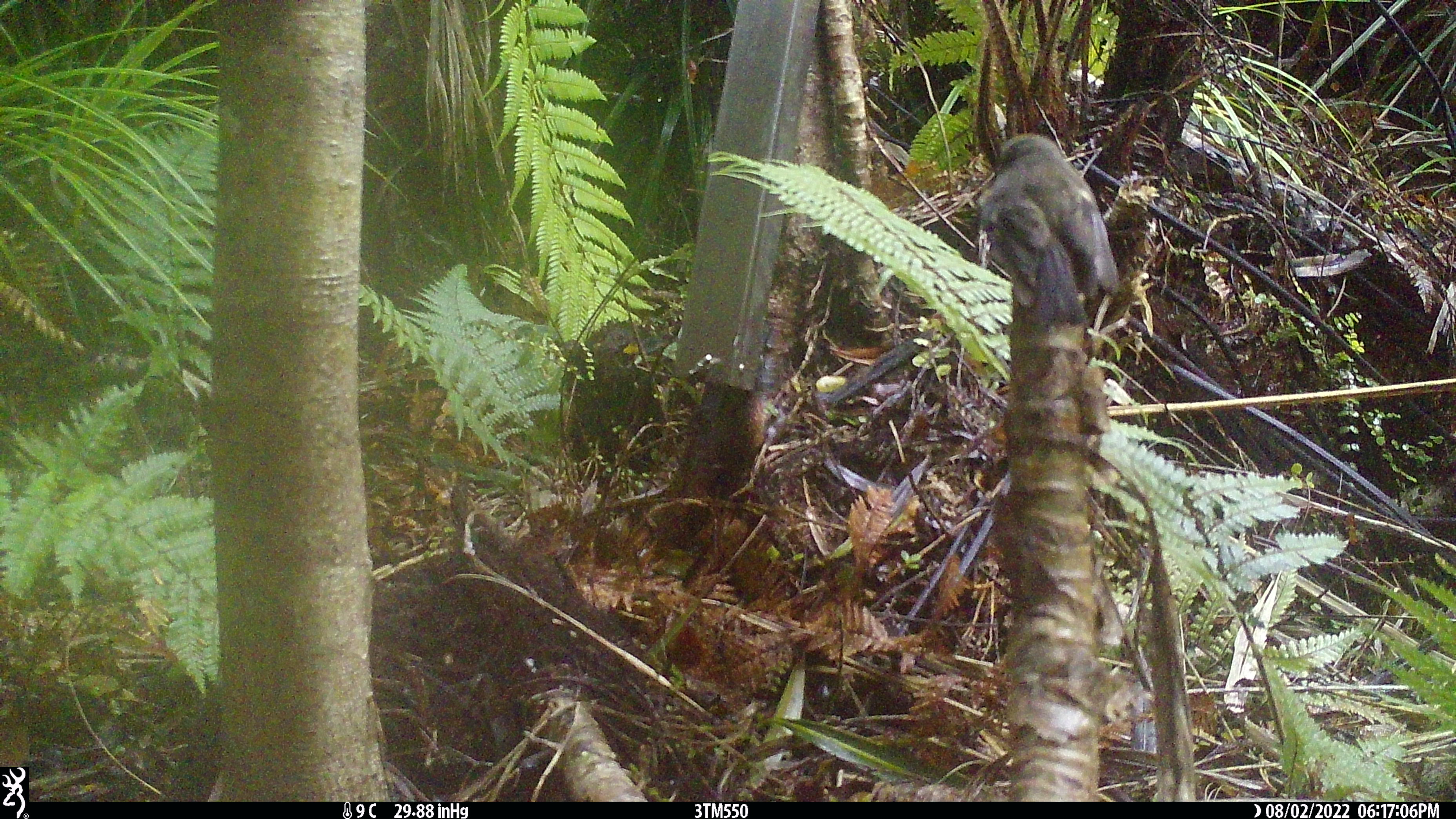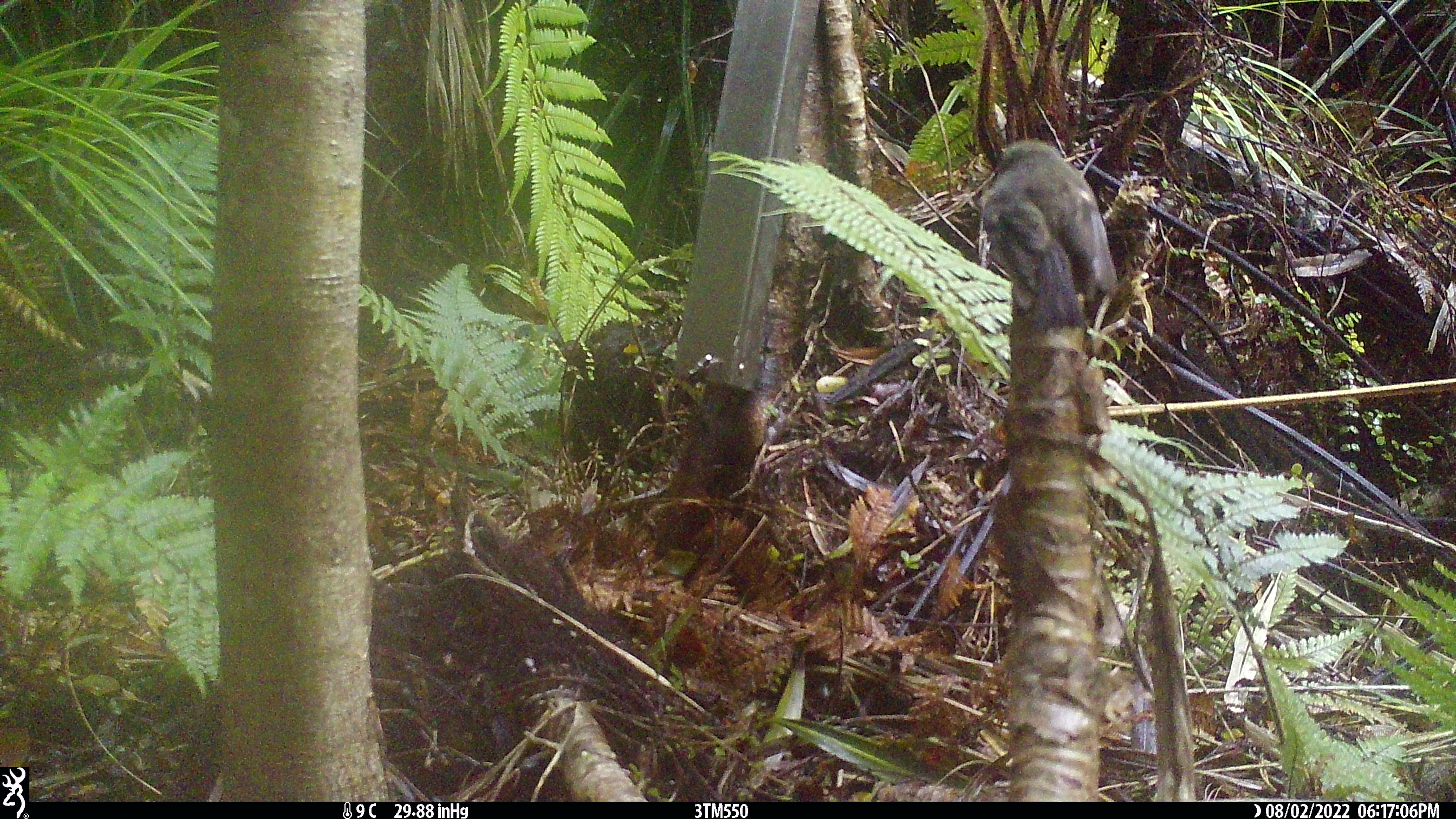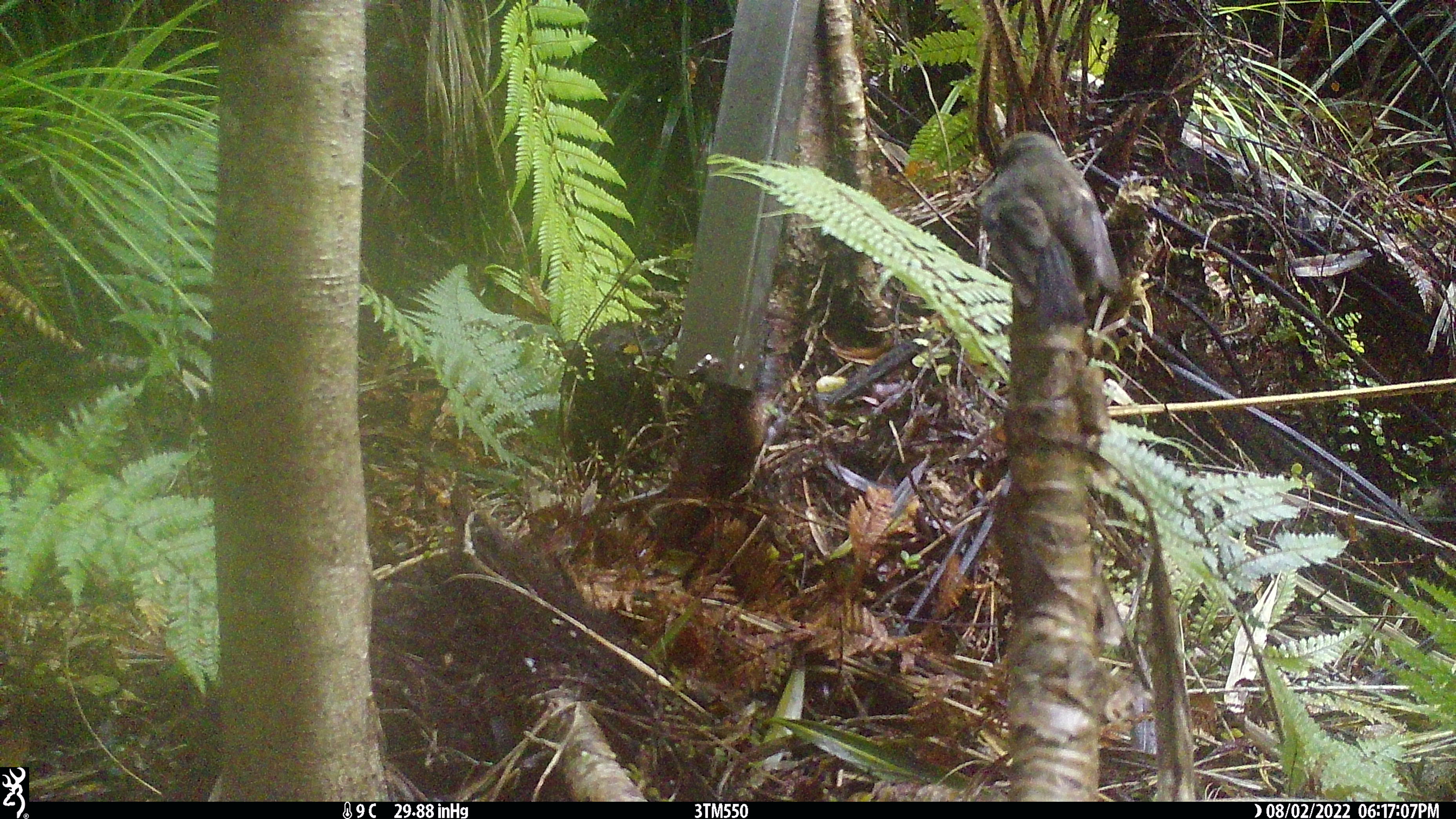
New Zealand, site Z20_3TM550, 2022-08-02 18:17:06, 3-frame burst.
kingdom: Animalia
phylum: Chordata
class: Aves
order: Passeriformes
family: Petroicidae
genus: Petroica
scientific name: Petroica macrocephala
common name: tomtit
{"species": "tomtit (Petroica macrocephala)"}